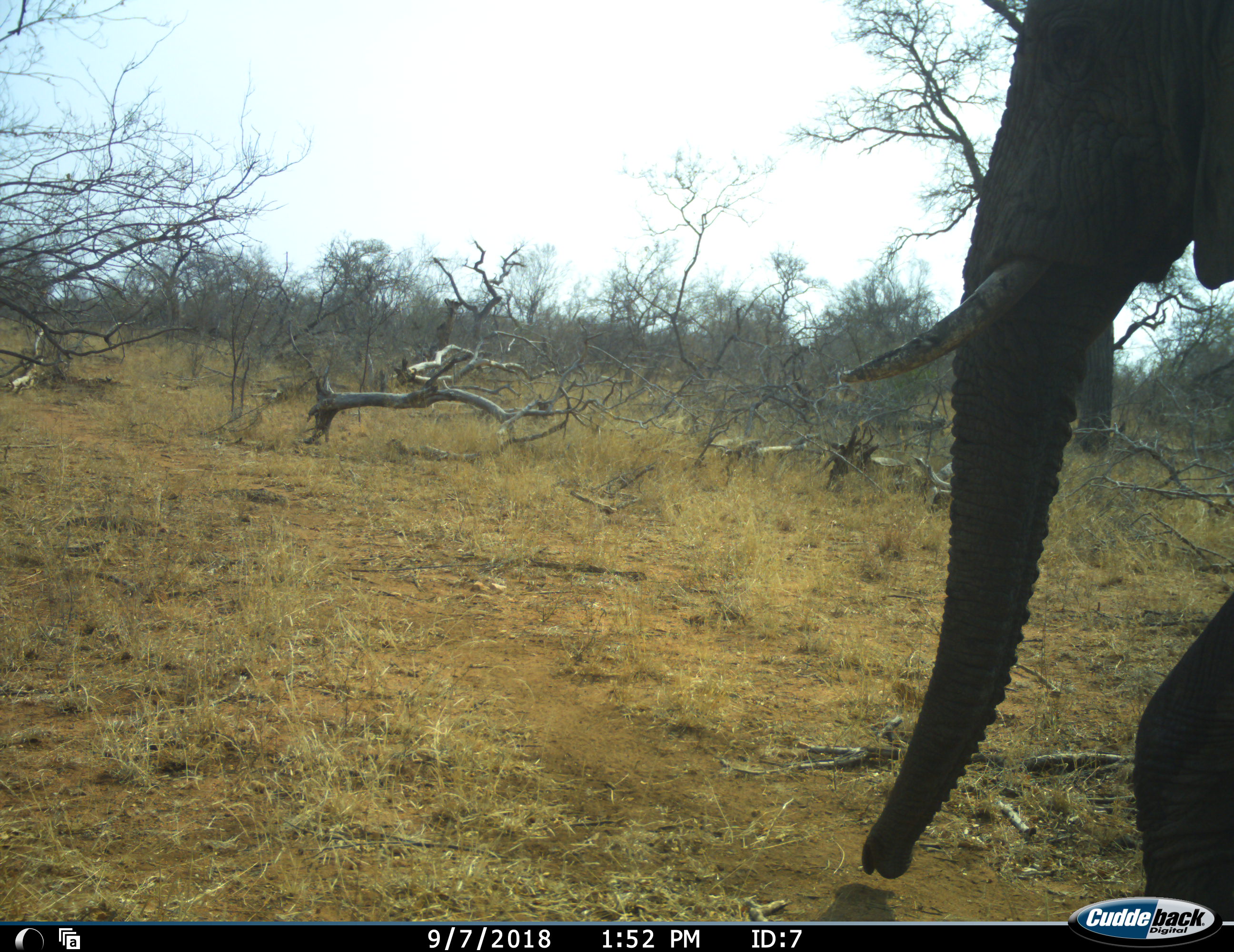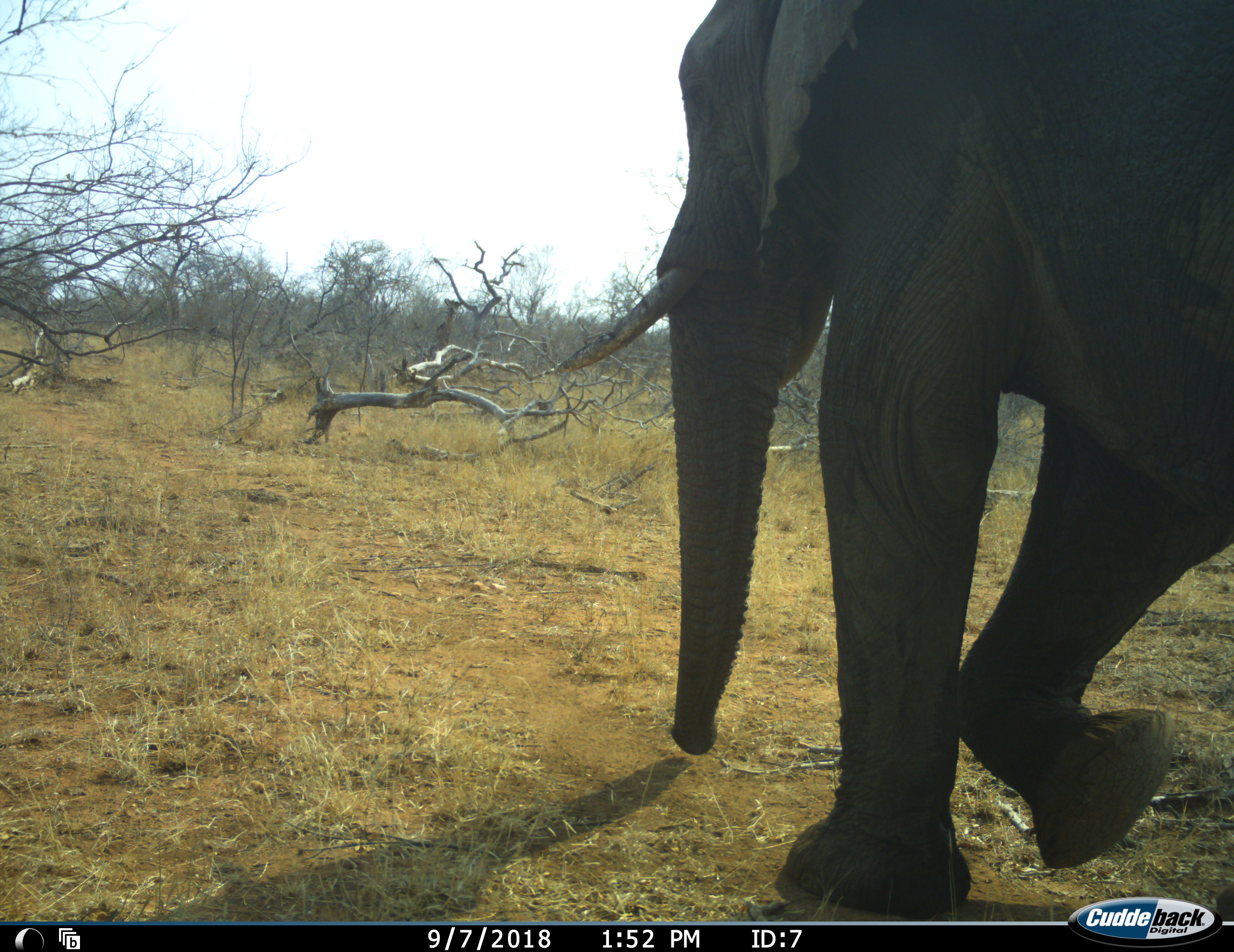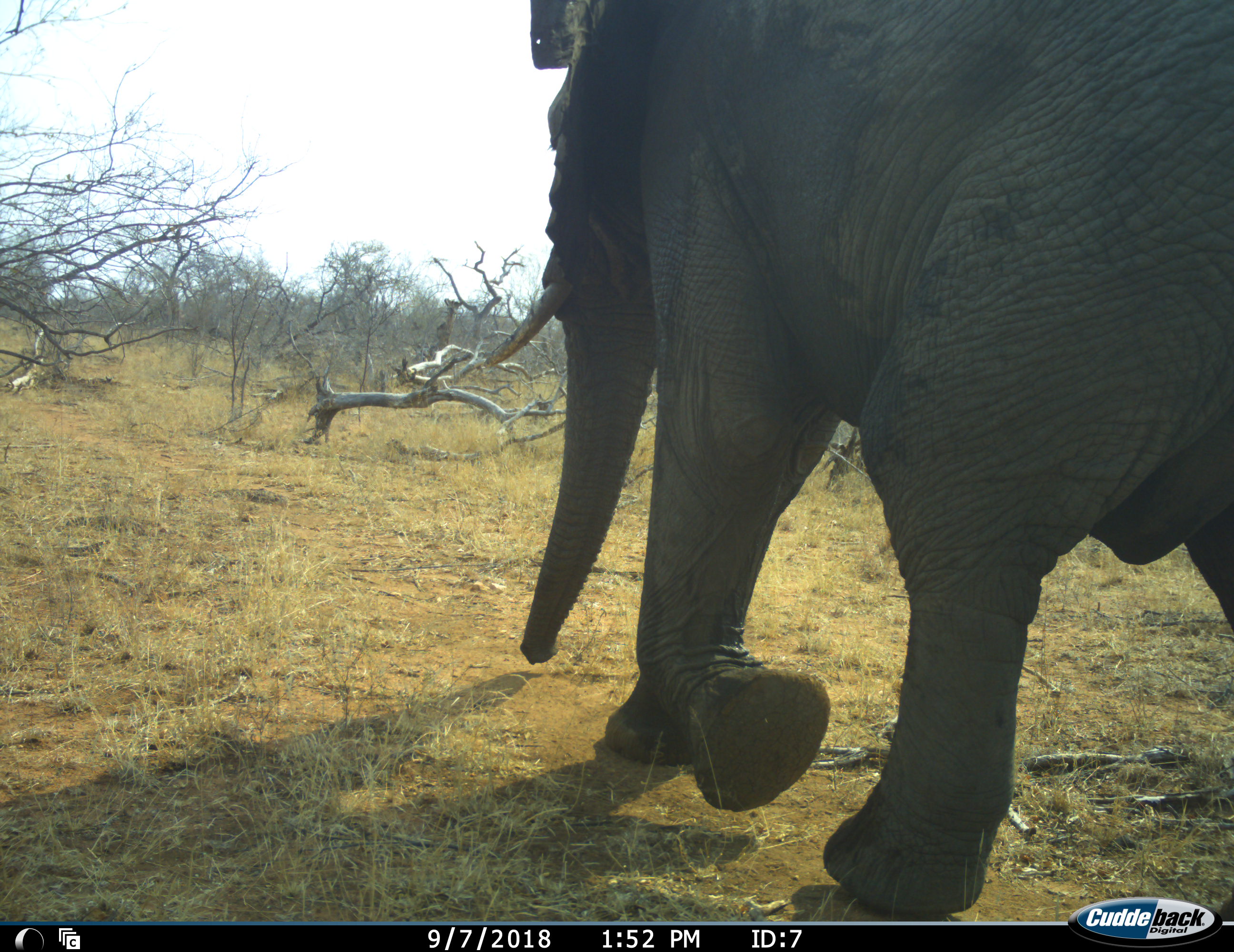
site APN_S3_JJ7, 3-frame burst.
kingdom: Animalia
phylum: Chordata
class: Mammalia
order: Proboscidea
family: Elephantidae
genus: Loxodonta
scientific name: Loxodonta africana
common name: african bush elephant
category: elephant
Elephant (african bush elephant) (Loxodonta africana), count 1. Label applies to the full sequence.